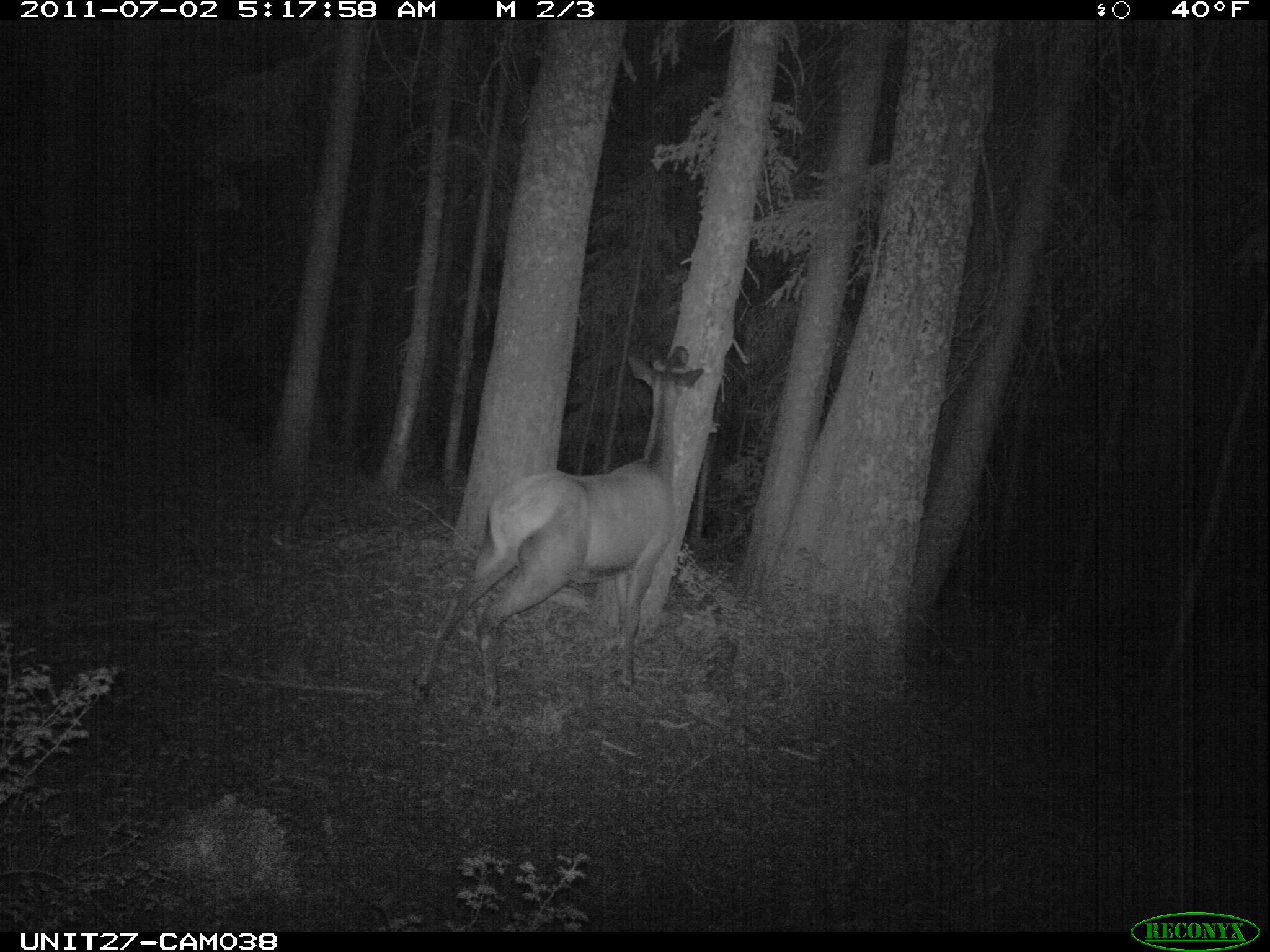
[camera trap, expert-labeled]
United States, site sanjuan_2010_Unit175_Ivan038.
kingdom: Animalia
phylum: Chordata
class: Mammalia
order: Artiodactyla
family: Cervidae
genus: Cervus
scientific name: Cervus elaphus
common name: red deer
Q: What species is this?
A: Cervus elaphus (red deer).